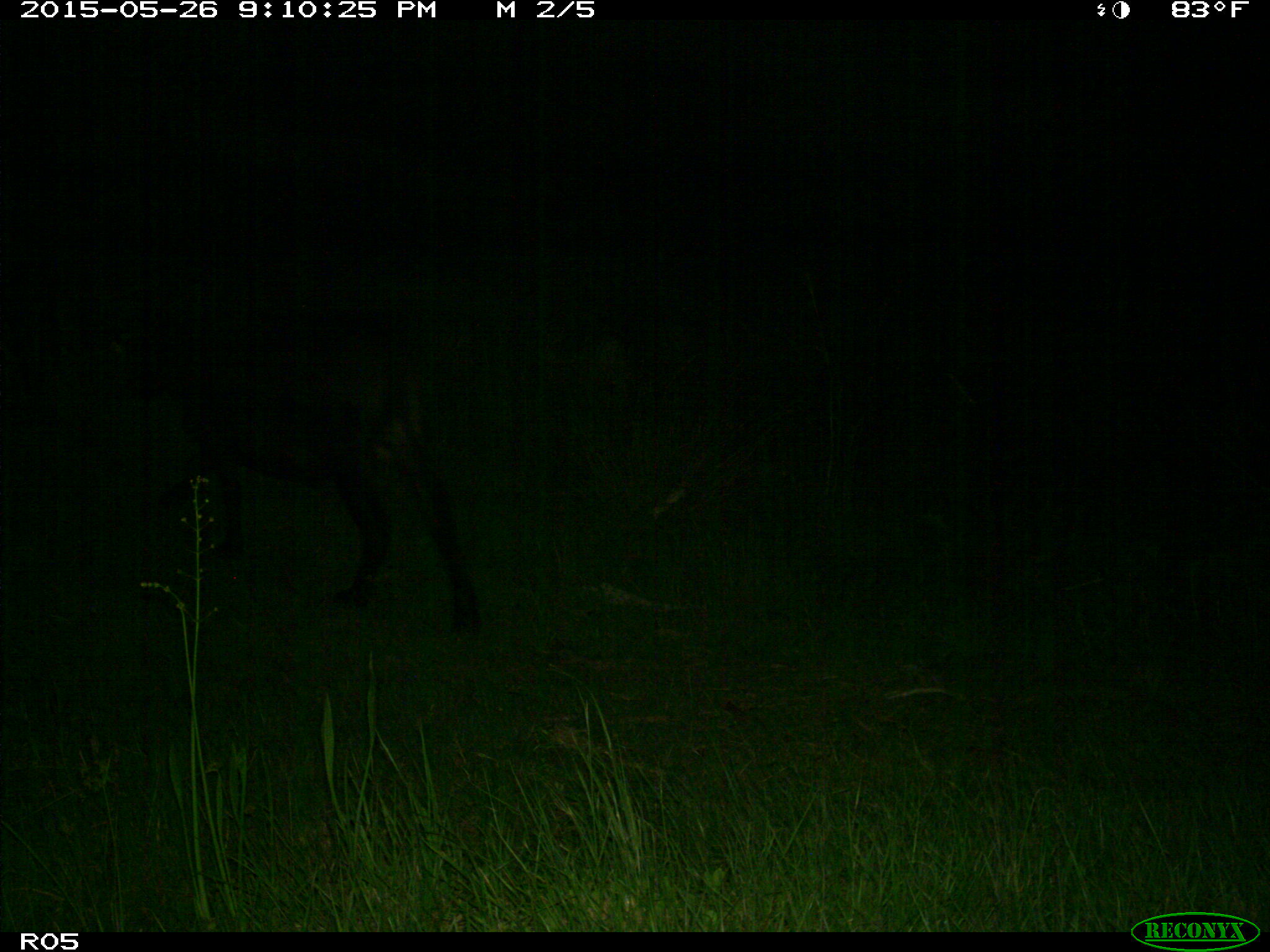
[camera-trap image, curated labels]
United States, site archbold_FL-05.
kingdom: Animalia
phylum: Chordata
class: Mammalia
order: Artiodactyla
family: Bovidae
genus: Bos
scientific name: Bos taurus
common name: domestic cow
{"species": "Bos taurus (domestic cow)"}